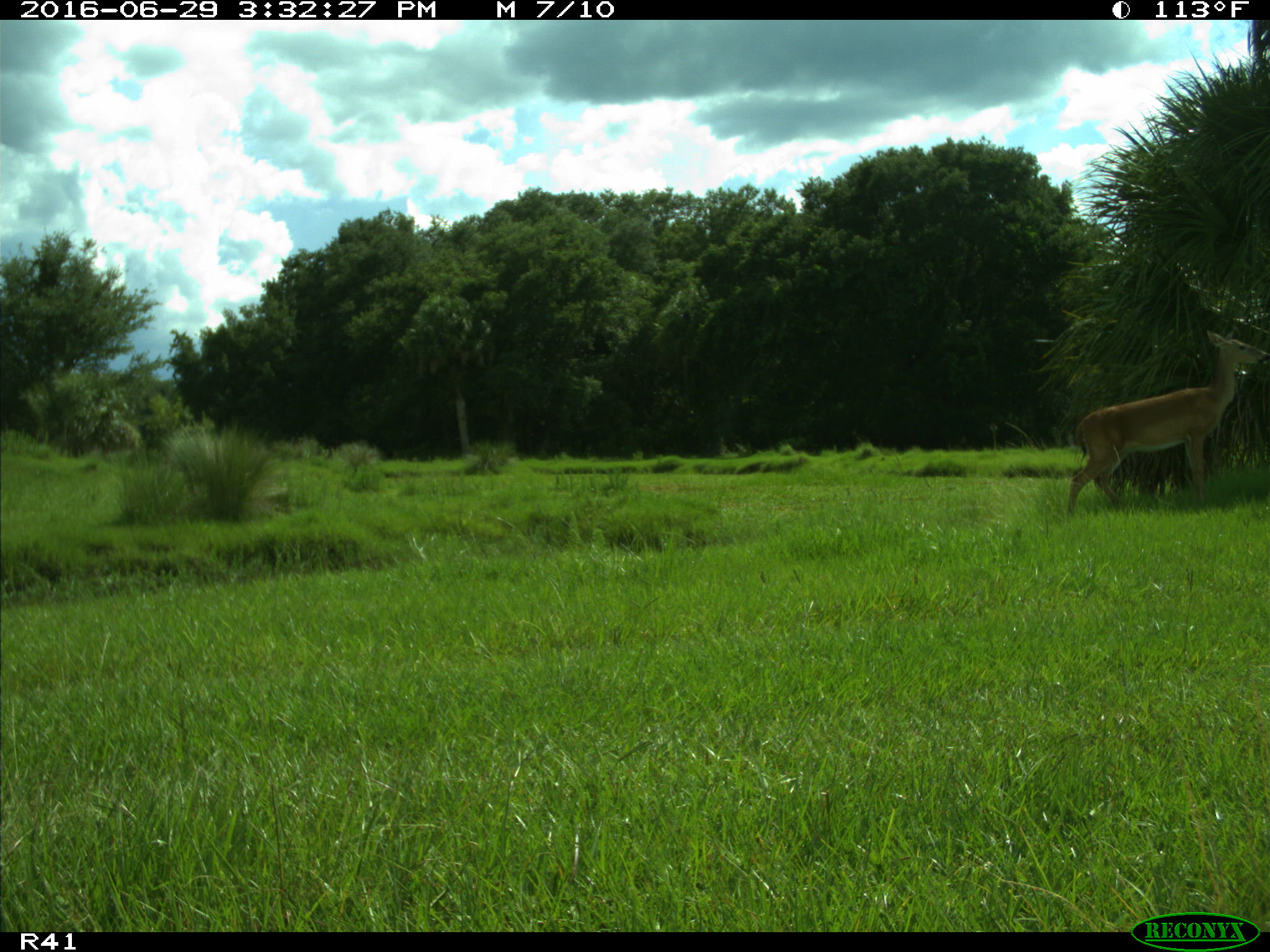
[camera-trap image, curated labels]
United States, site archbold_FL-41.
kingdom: Animalia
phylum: Chordata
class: Mammalia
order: Artiodactyla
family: Cervidae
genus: Odocoileus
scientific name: Odocoileus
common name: deer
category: unidentified deer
Unidentified deer (deer) (Odocoileus).